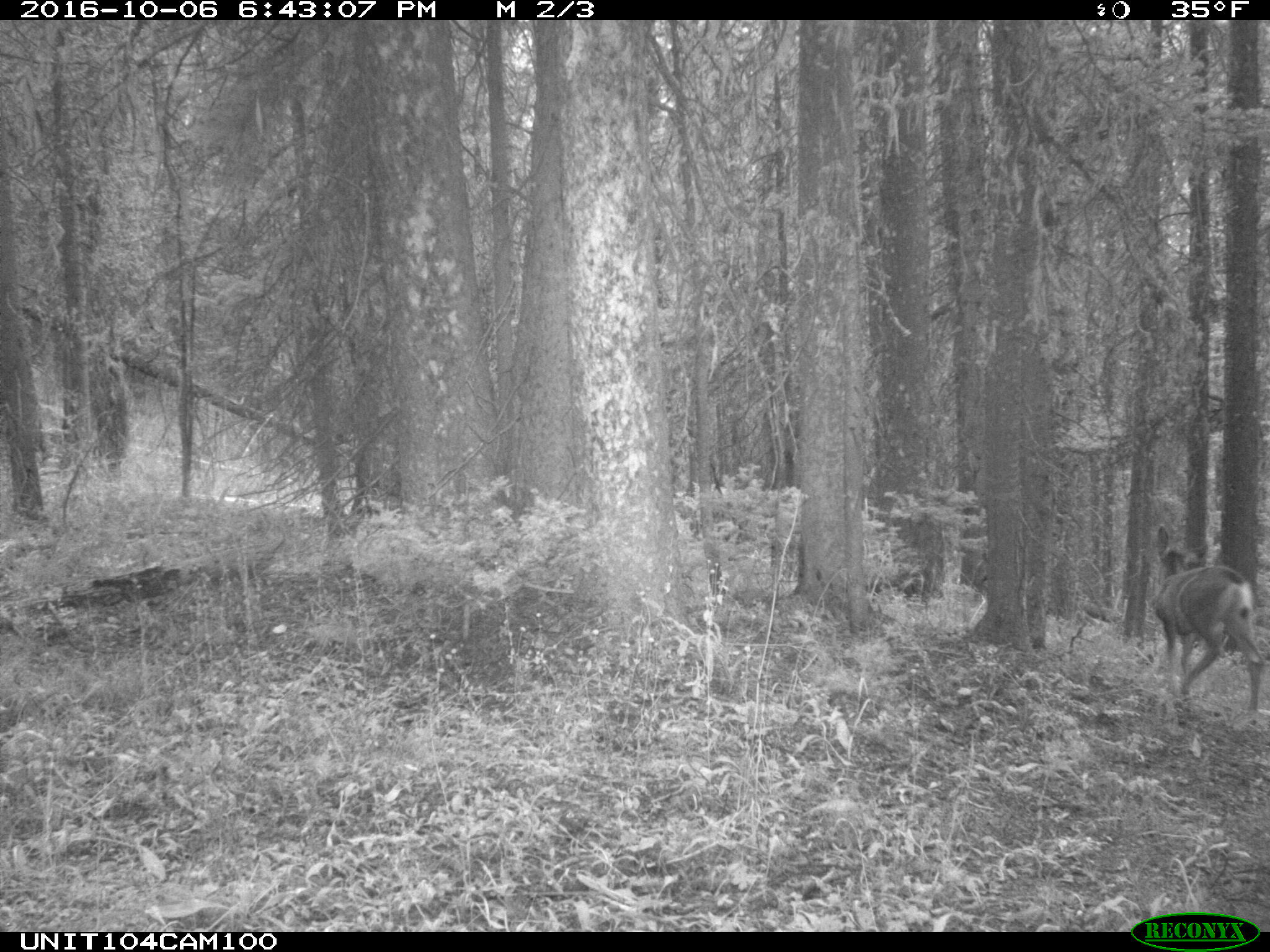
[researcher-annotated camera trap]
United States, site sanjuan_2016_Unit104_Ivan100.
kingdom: Animalia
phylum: Chordata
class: Mammalia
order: Artiodactyla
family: Cervidae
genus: Odocoileus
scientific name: Odocoileus hemionus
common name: mule deer